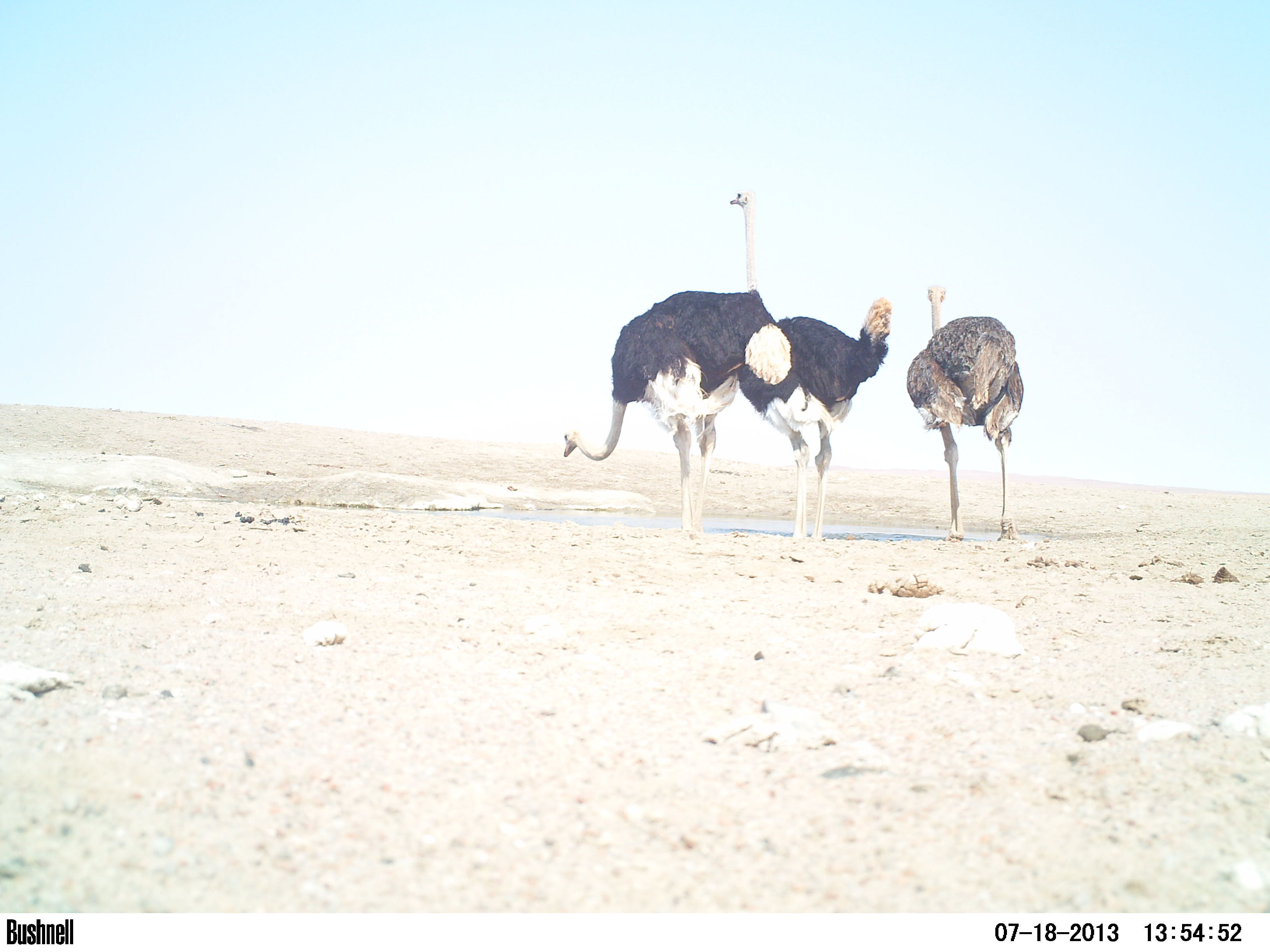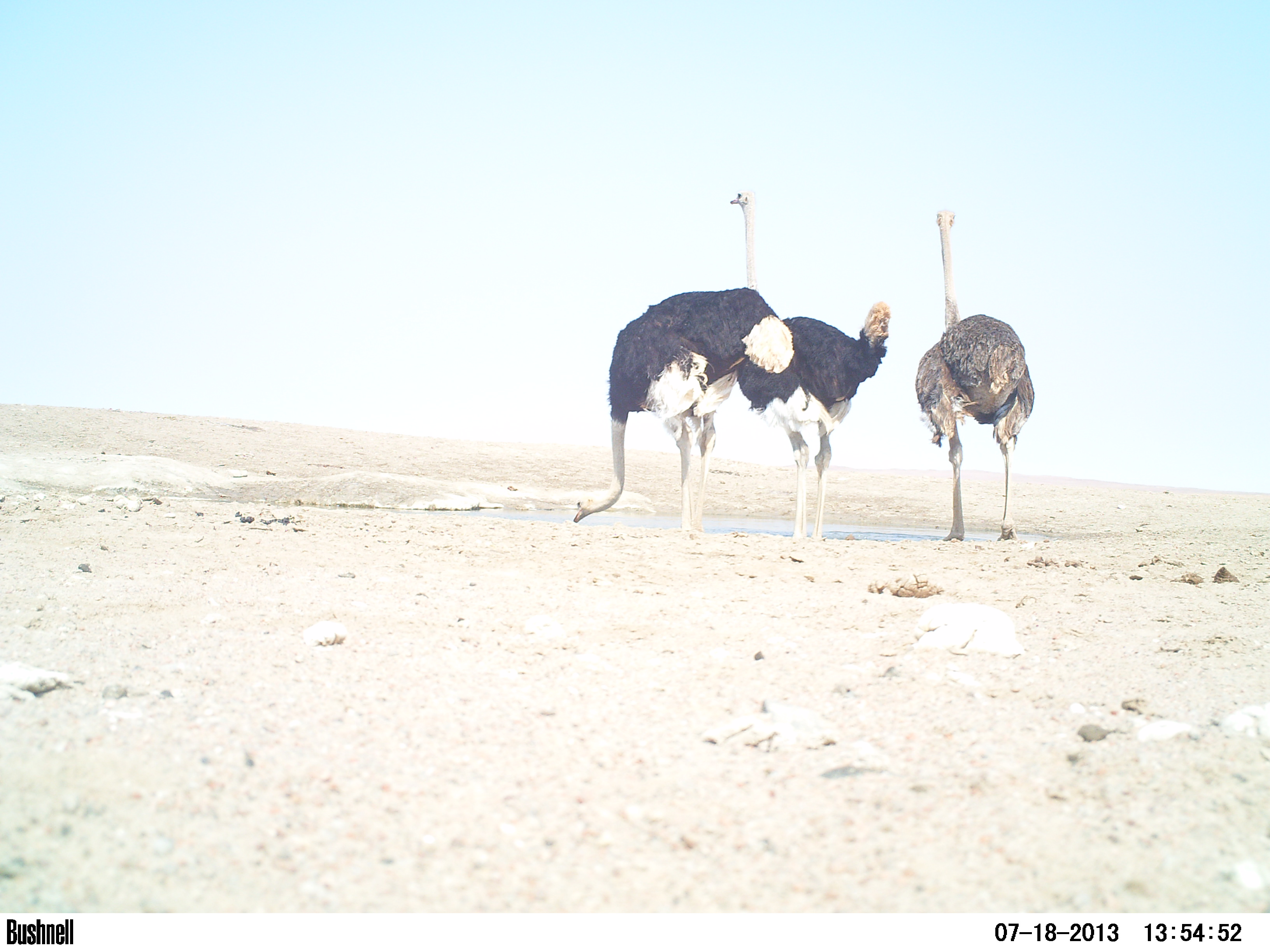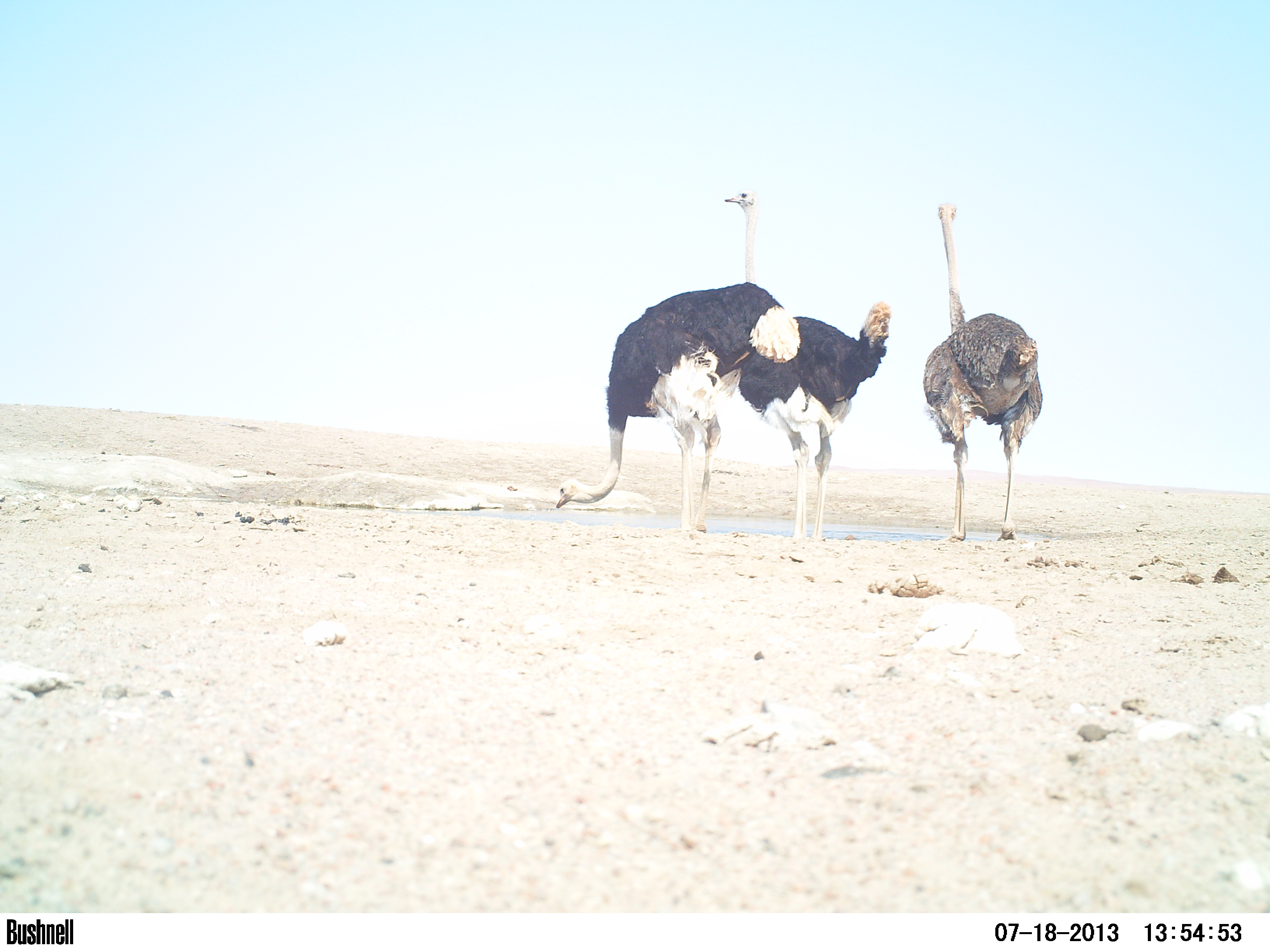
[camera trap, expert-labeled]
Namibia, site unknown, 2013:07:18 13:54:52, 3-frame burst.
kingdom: Animalia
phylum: Chordata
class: Aves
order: Struthioniformes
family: Struthionidae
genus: Struthio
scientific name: Struthio camelus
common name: common ostrich